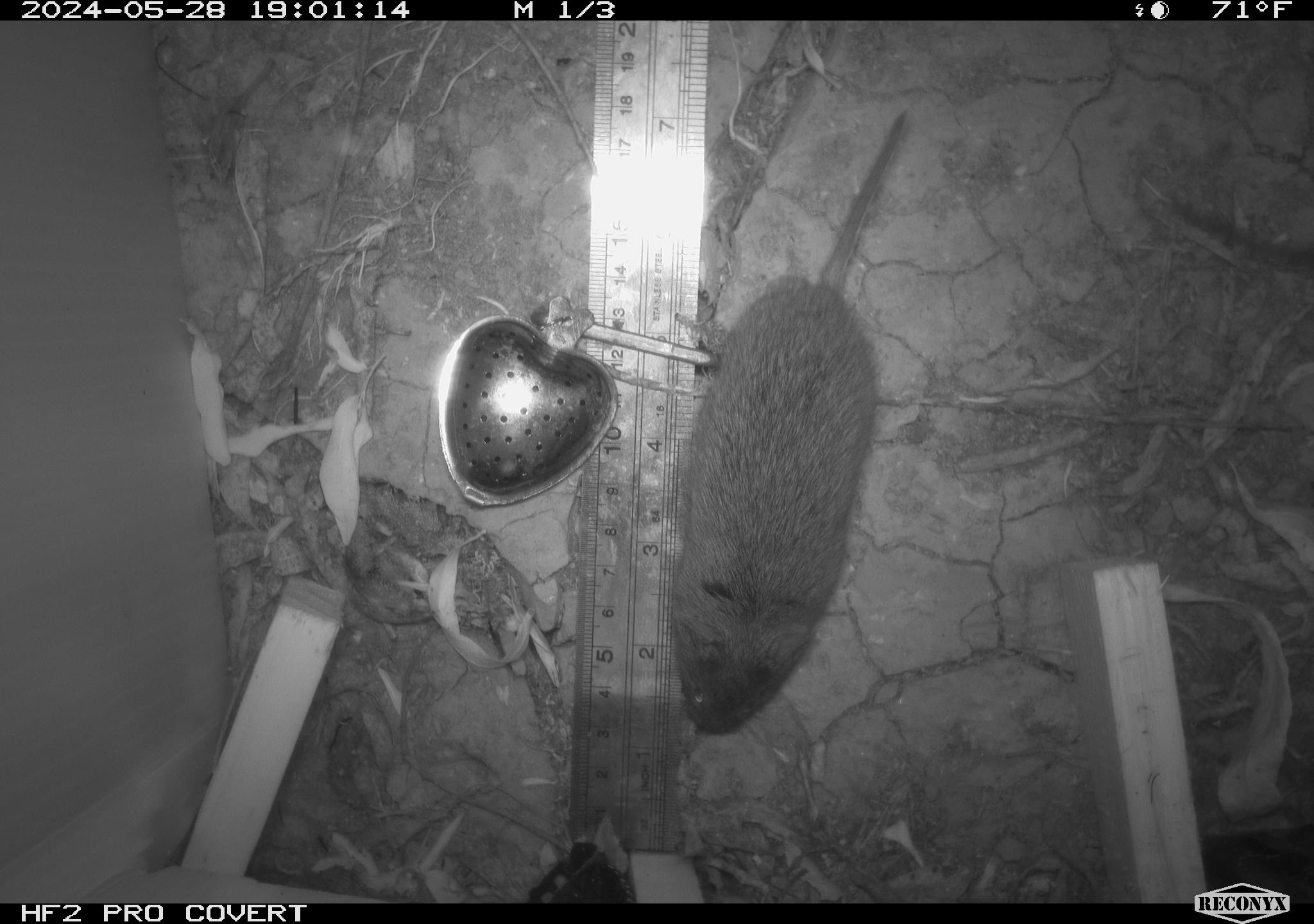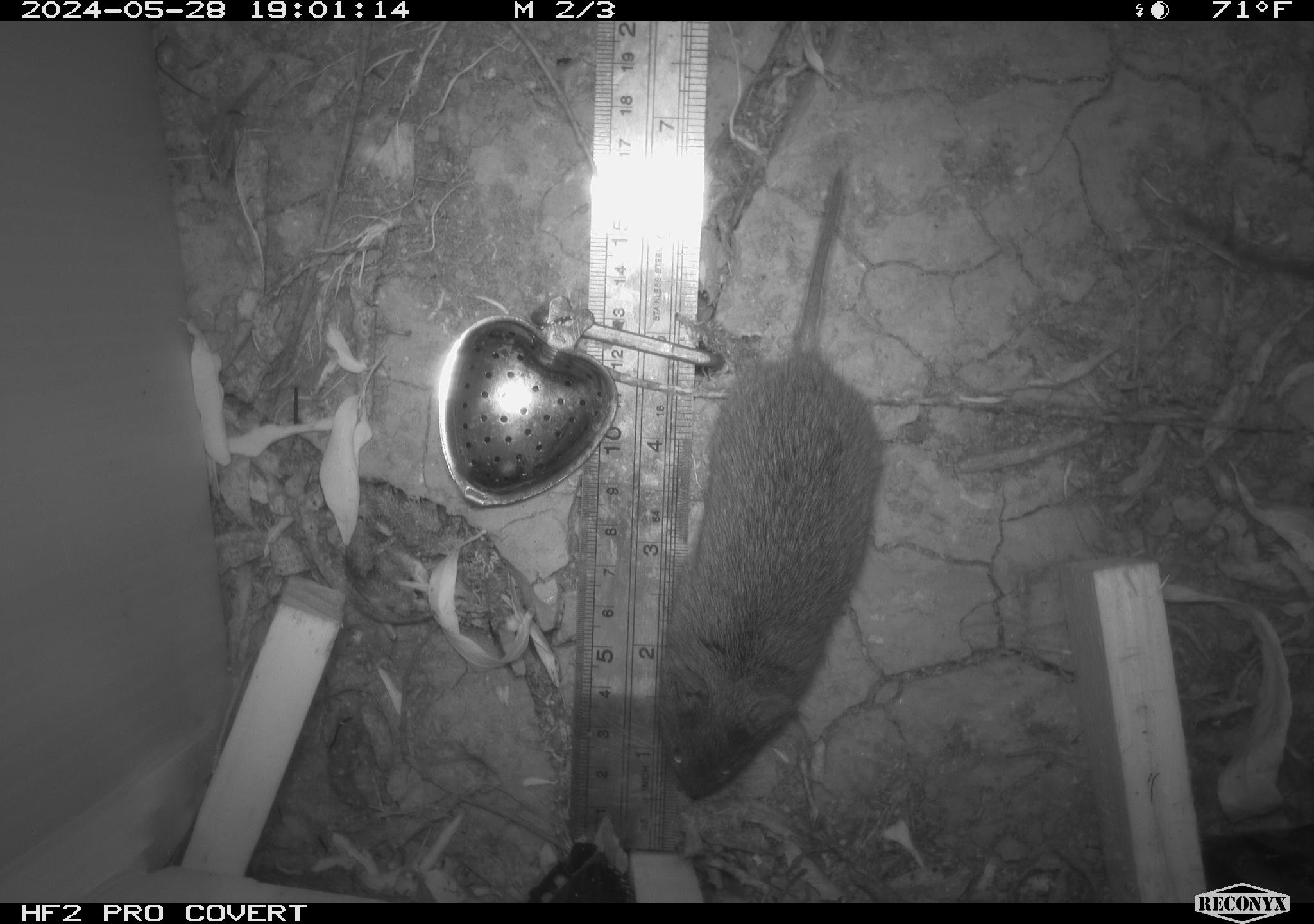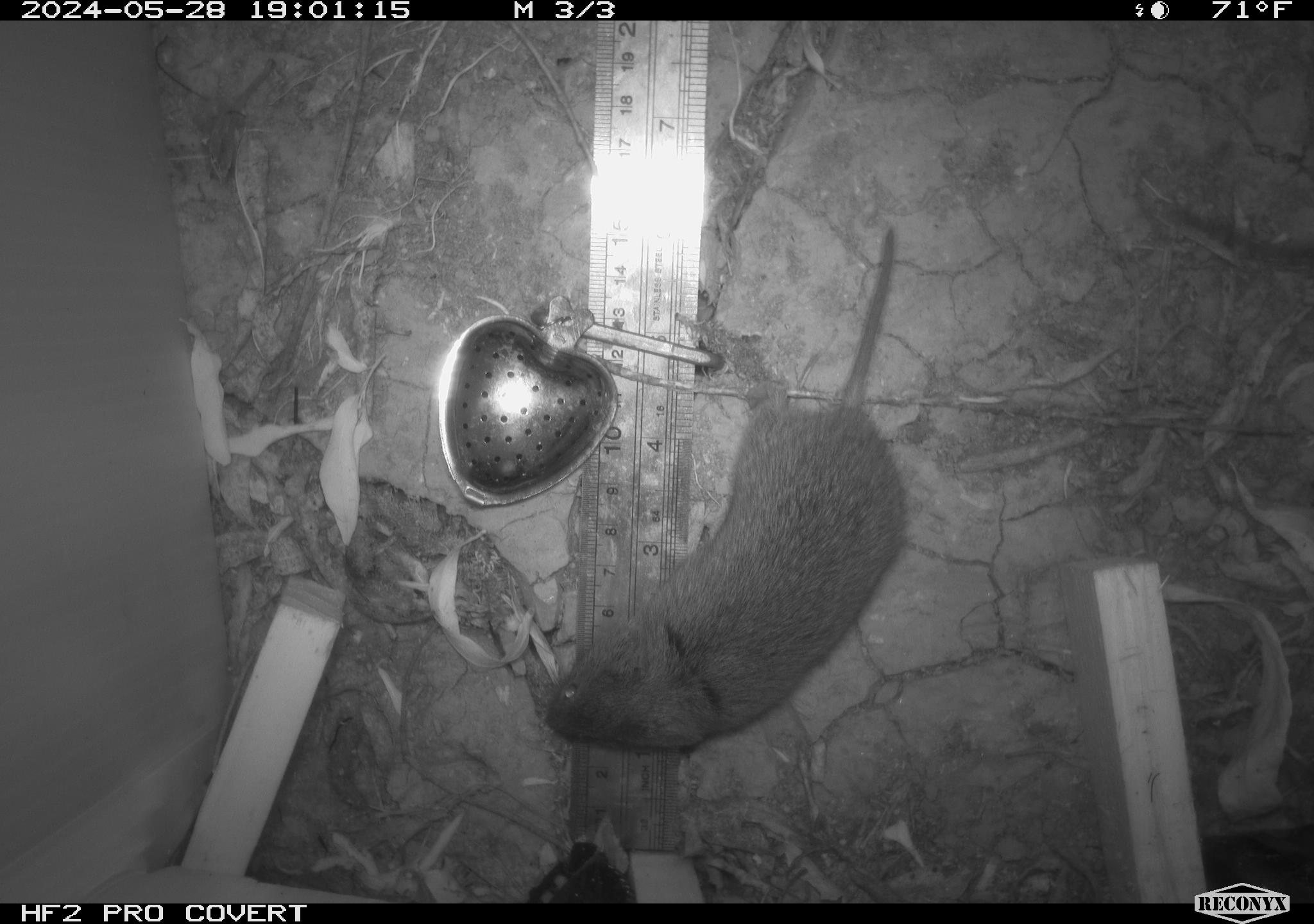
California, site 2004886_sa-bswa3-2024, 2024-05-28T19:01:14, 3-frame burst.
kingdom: Animalia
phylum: Chordata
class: Mammalia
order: Rodentia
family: Cricetidae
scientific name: Arvicolinae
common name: voles, lemmings, and muskrats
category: arvicolinae subfamily